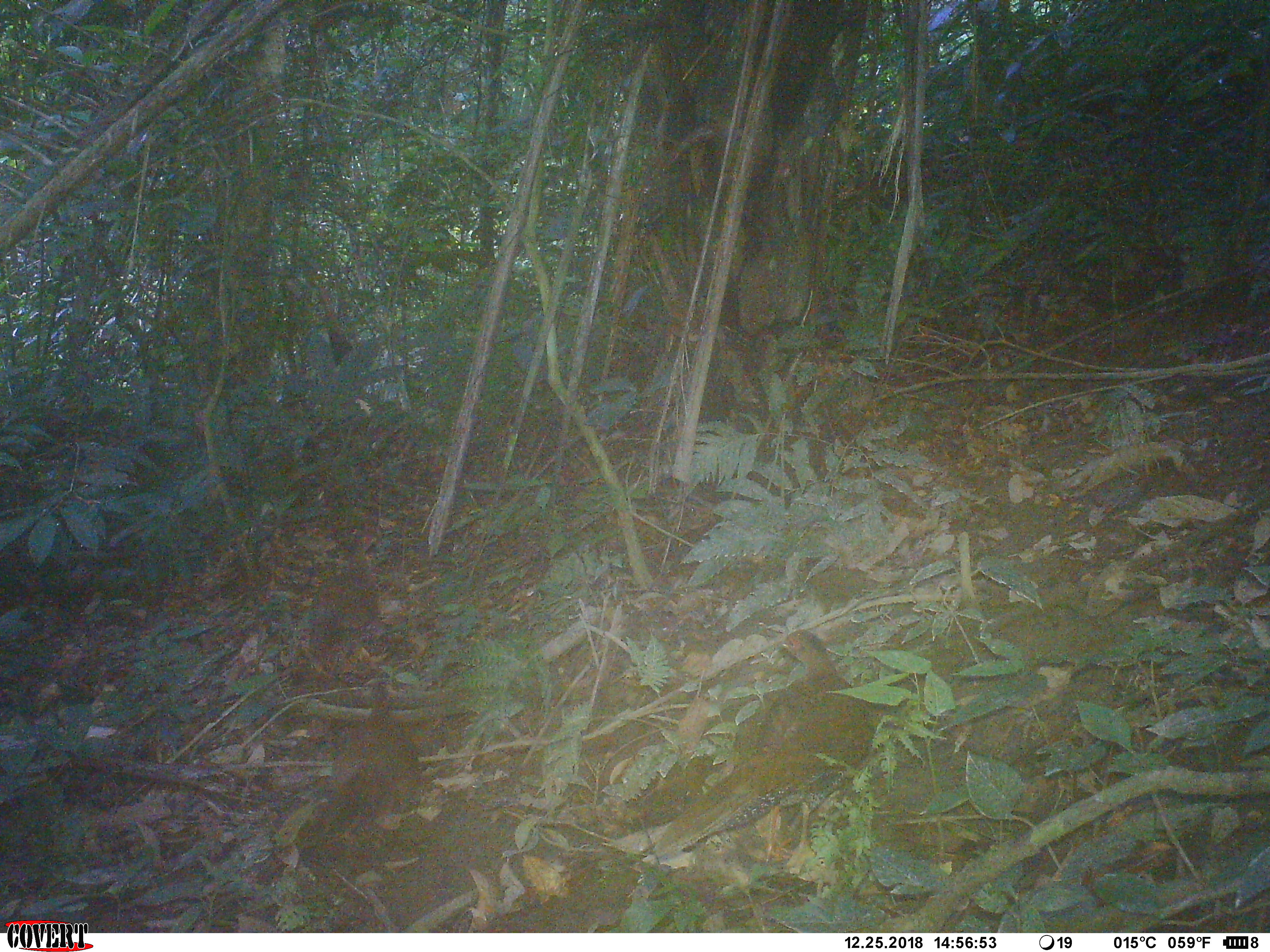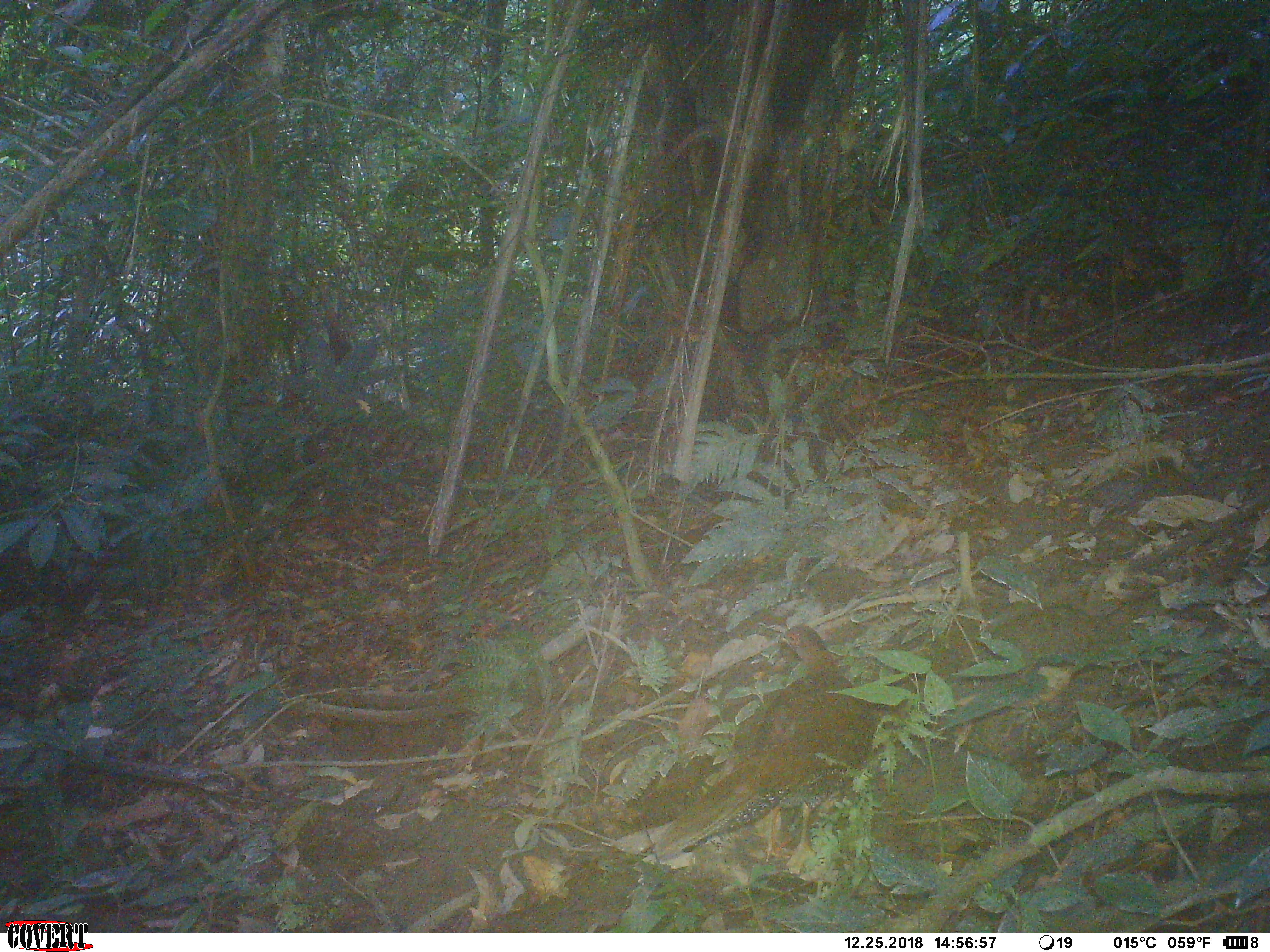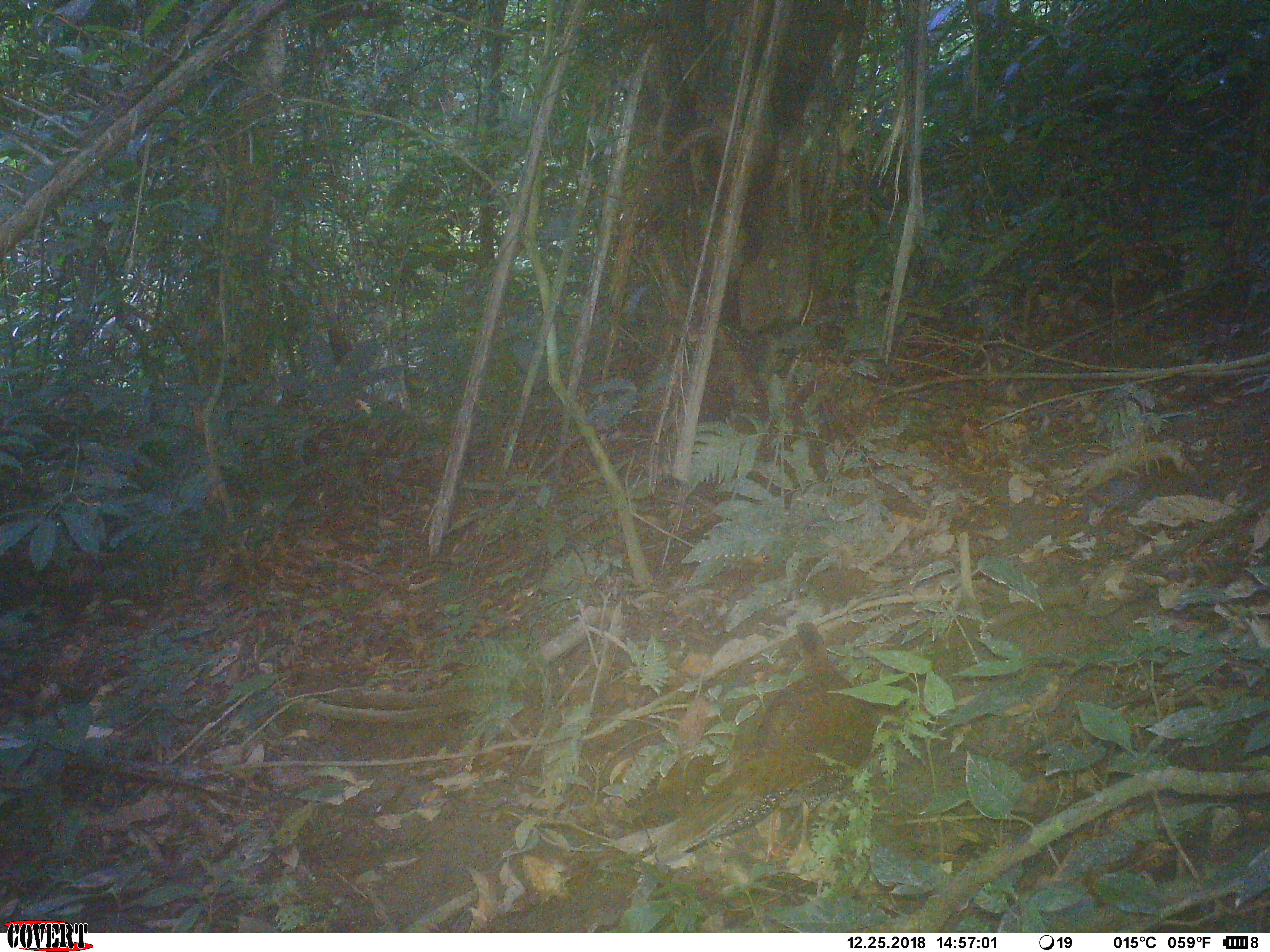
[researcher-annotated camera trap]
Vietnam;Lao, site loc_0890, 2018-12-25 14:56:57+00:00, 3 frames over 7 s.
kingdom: Animalia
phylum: Chordata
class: Aves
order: Galliformes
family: Phasianidae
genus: Lophura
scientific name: Lophura nycthemera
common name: silver pheasant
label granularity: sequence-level